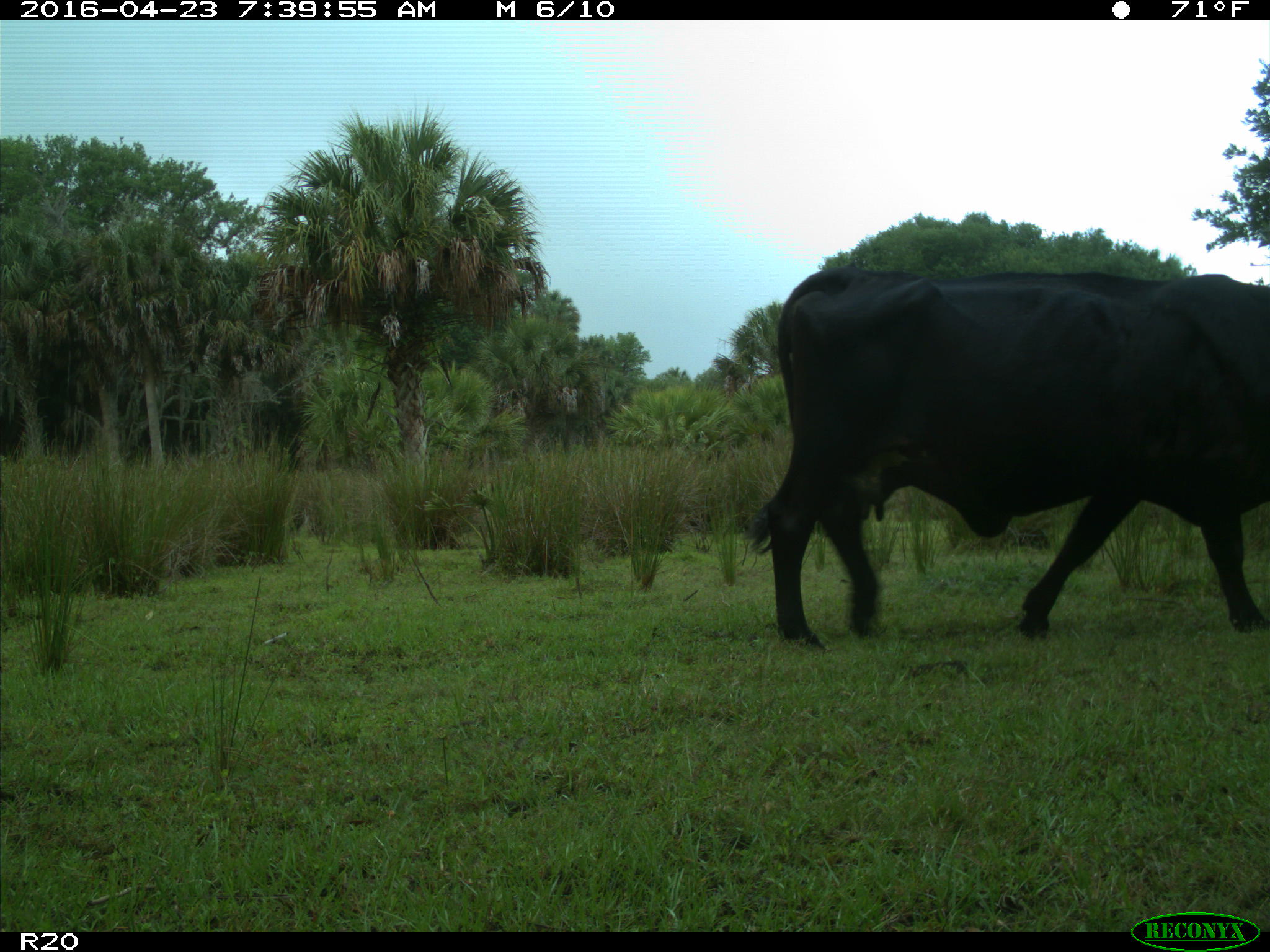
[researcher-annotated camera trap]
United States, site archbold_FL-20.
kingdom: Animalia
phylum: Chordata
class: Mammalia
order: Artiodactyla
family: Bovidae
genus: Bos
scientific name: Bos taurus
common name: domestic cow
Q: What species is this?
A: Bos taurus (domestic cow).